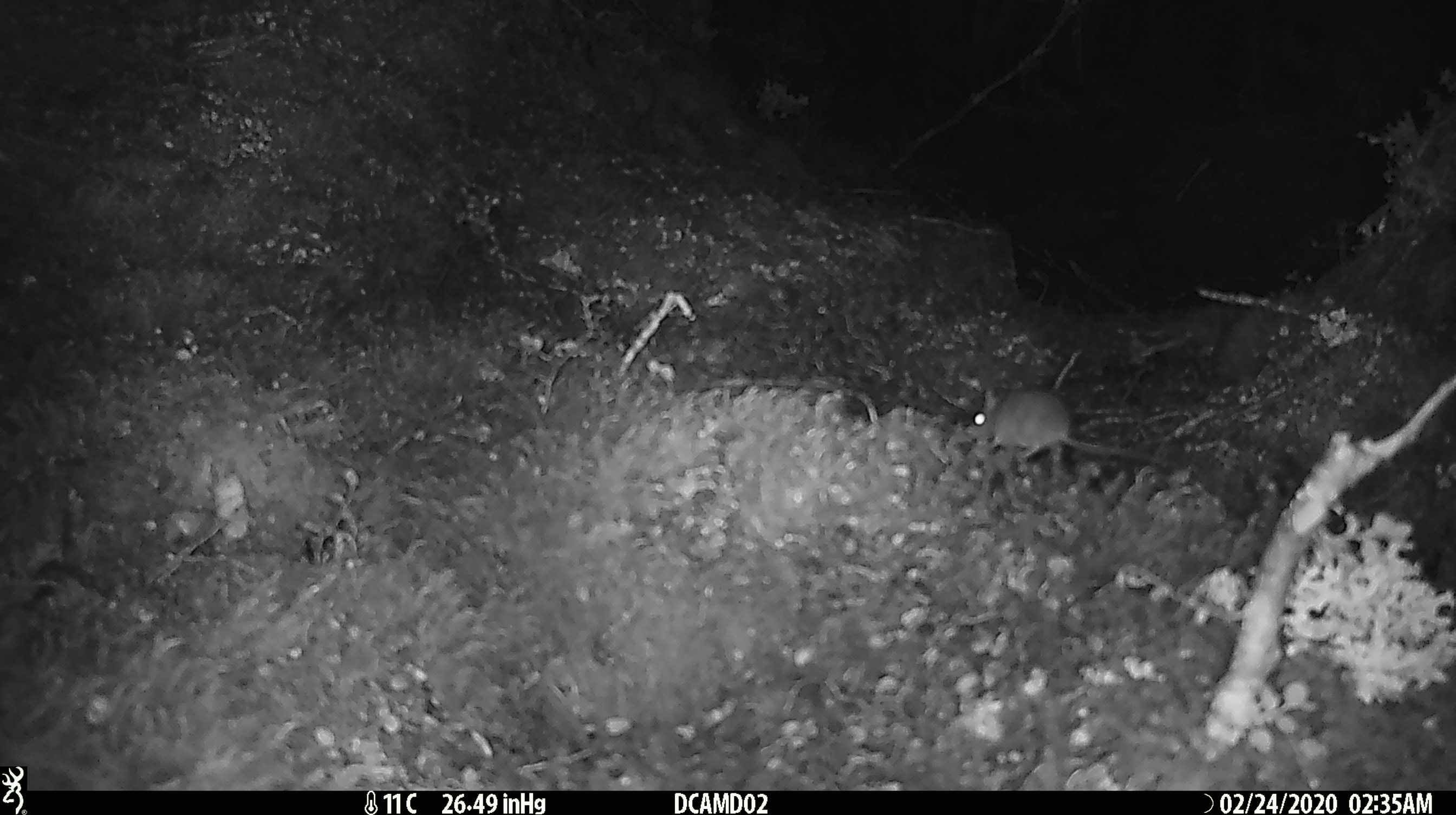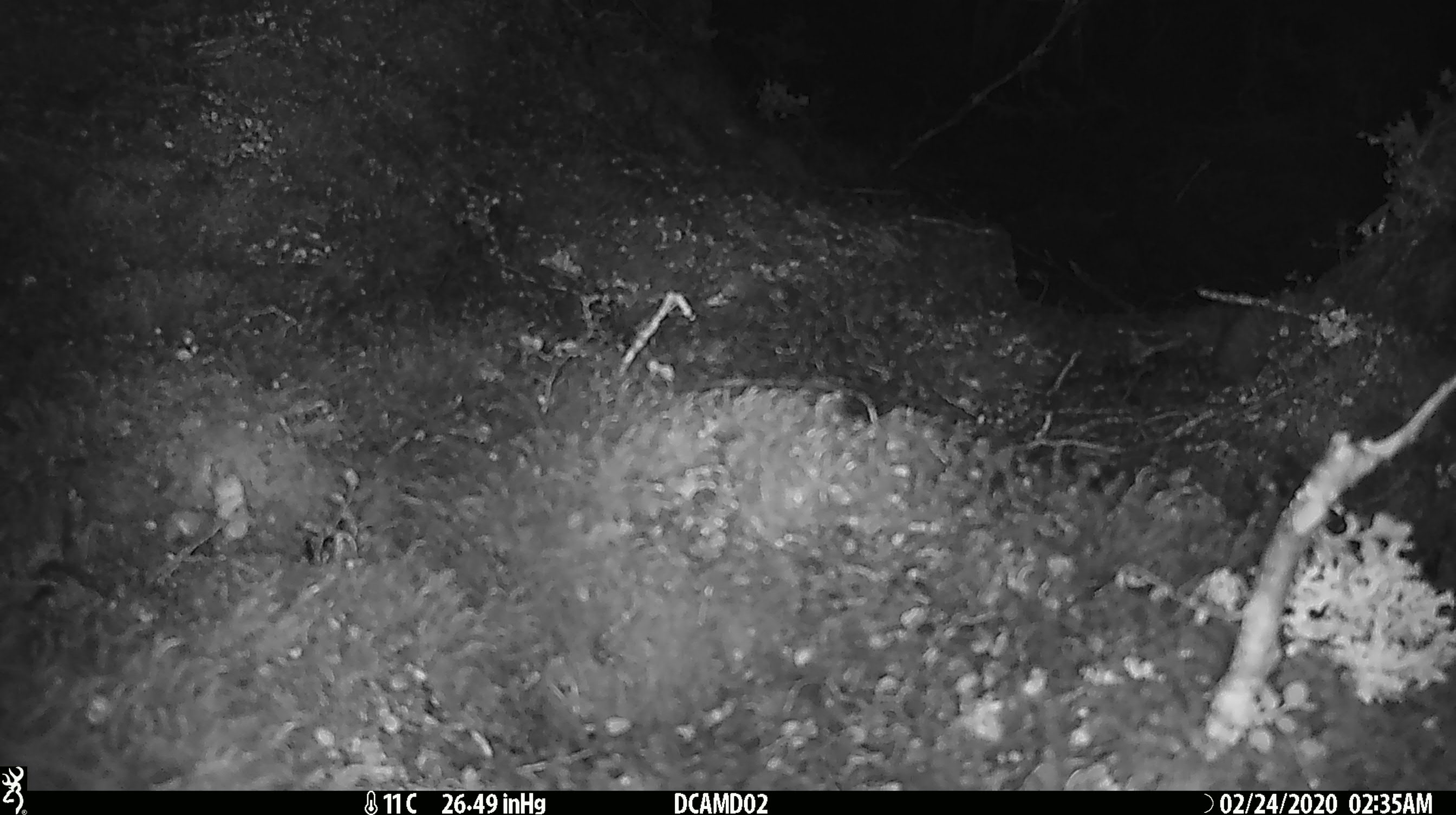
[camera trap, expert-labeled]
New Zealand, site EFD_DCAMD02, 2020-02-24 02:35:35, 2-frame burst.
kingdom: Animalia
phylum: Chordata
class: Mammalia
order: Rodentia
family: Muridae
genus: Mus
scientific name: Mus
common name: mouse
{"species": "mouse (Mus)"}